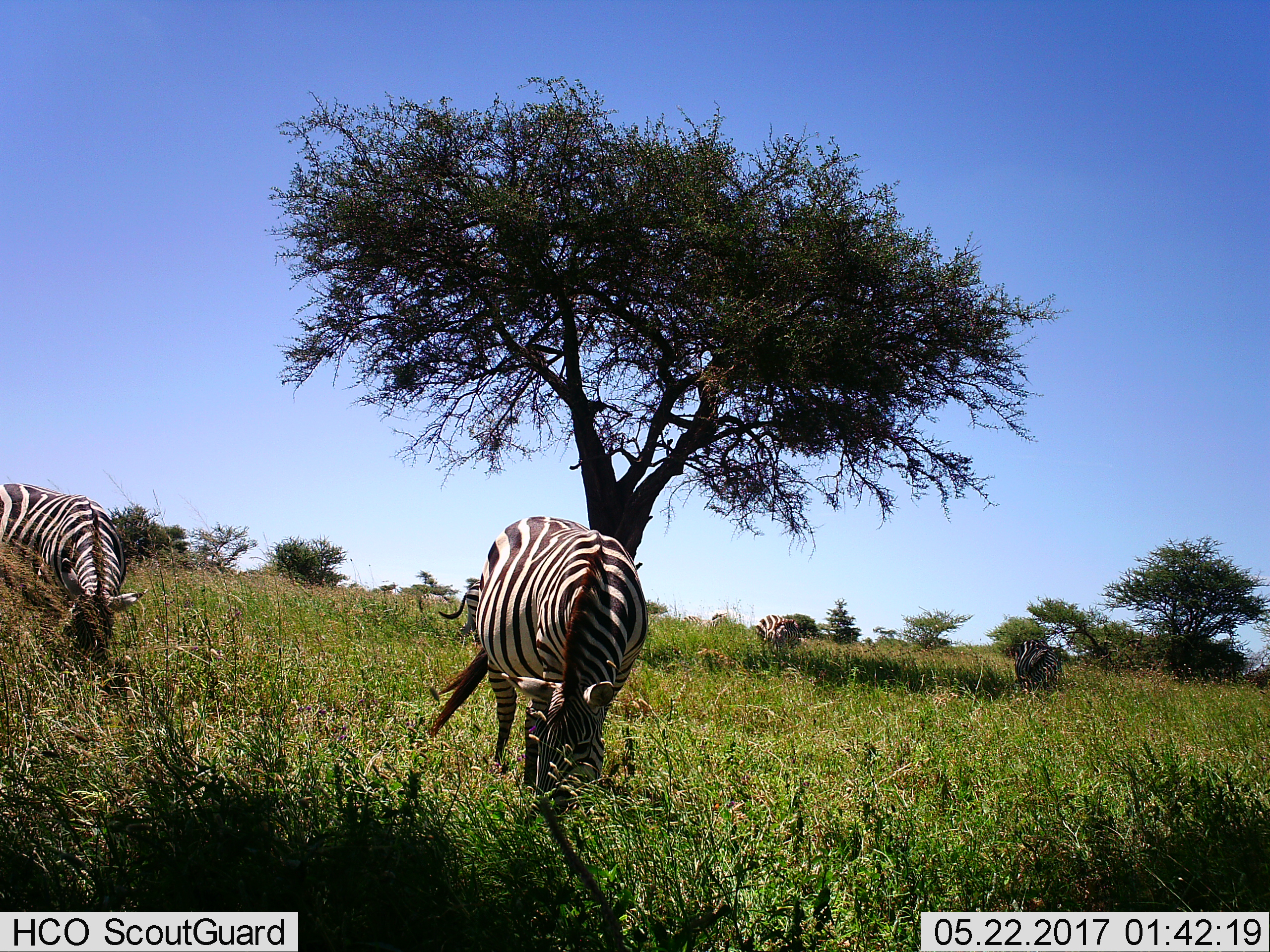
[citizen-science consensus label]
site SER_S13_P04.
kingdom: Animalia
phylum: Chordata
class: Mammalia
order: Perissodactyla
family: Equidae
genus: Equus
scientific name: Equus quagga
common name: plains zebra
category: zebraplains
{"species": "zebraplains (plains zebra) (Equus quagga)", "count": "4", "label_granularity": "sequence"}